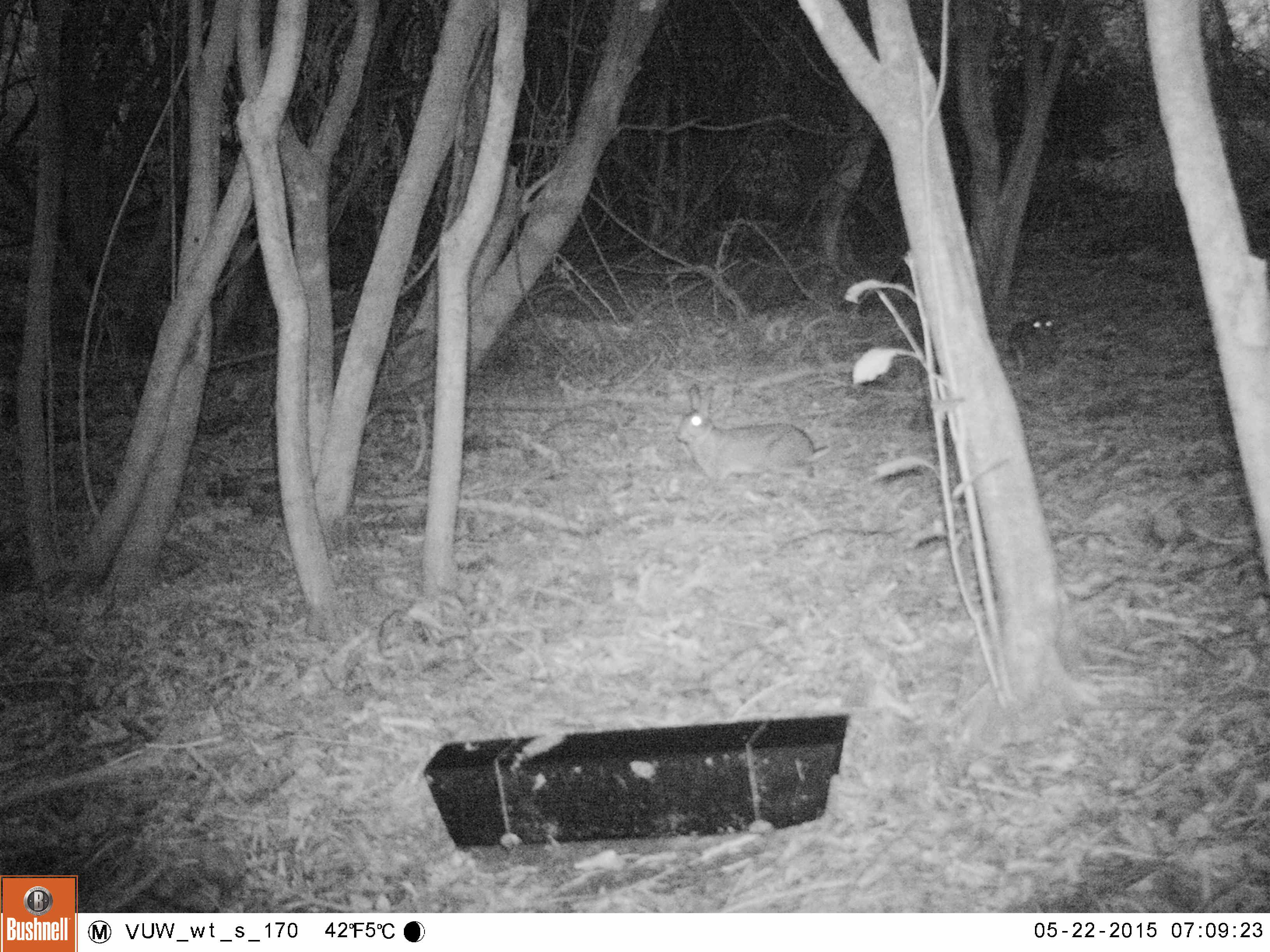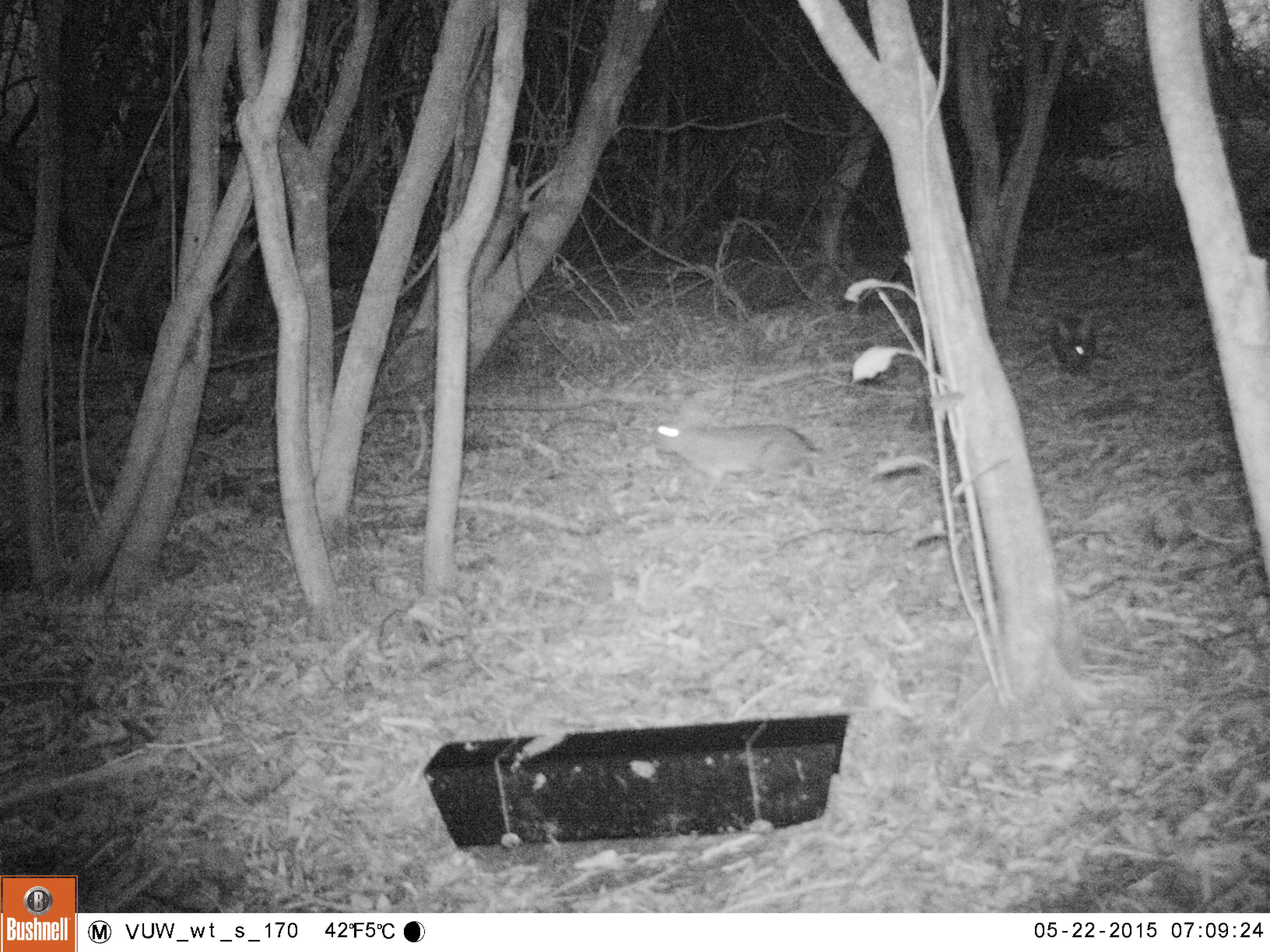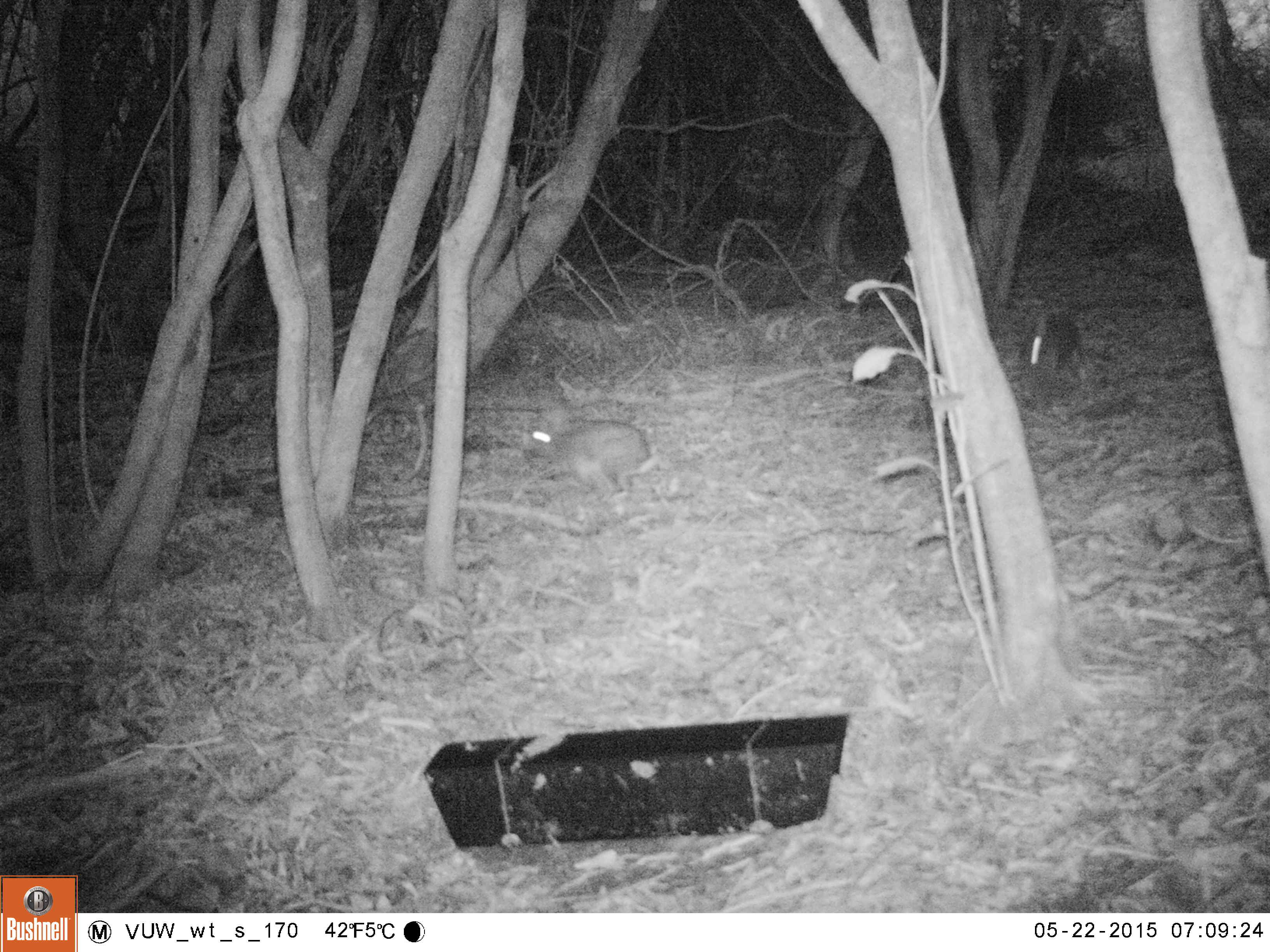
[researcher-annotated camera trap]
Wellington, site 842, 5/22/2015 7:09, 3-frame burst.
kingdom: Animalia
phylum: Chordata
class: Mammalia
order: Lagomorpha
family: Leporidae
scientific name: Leporidae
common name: rabbit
Rabbit (Leporidae).